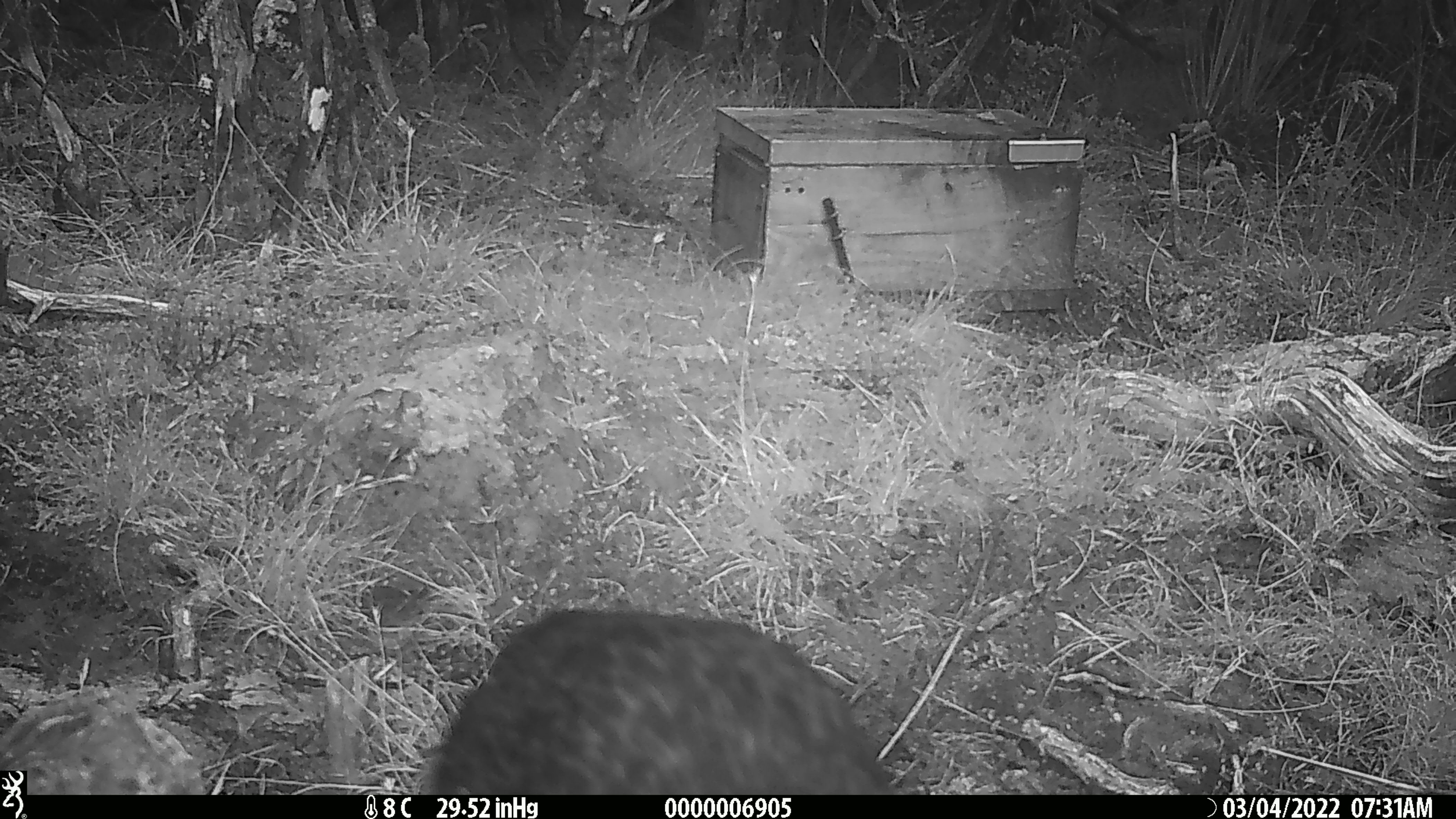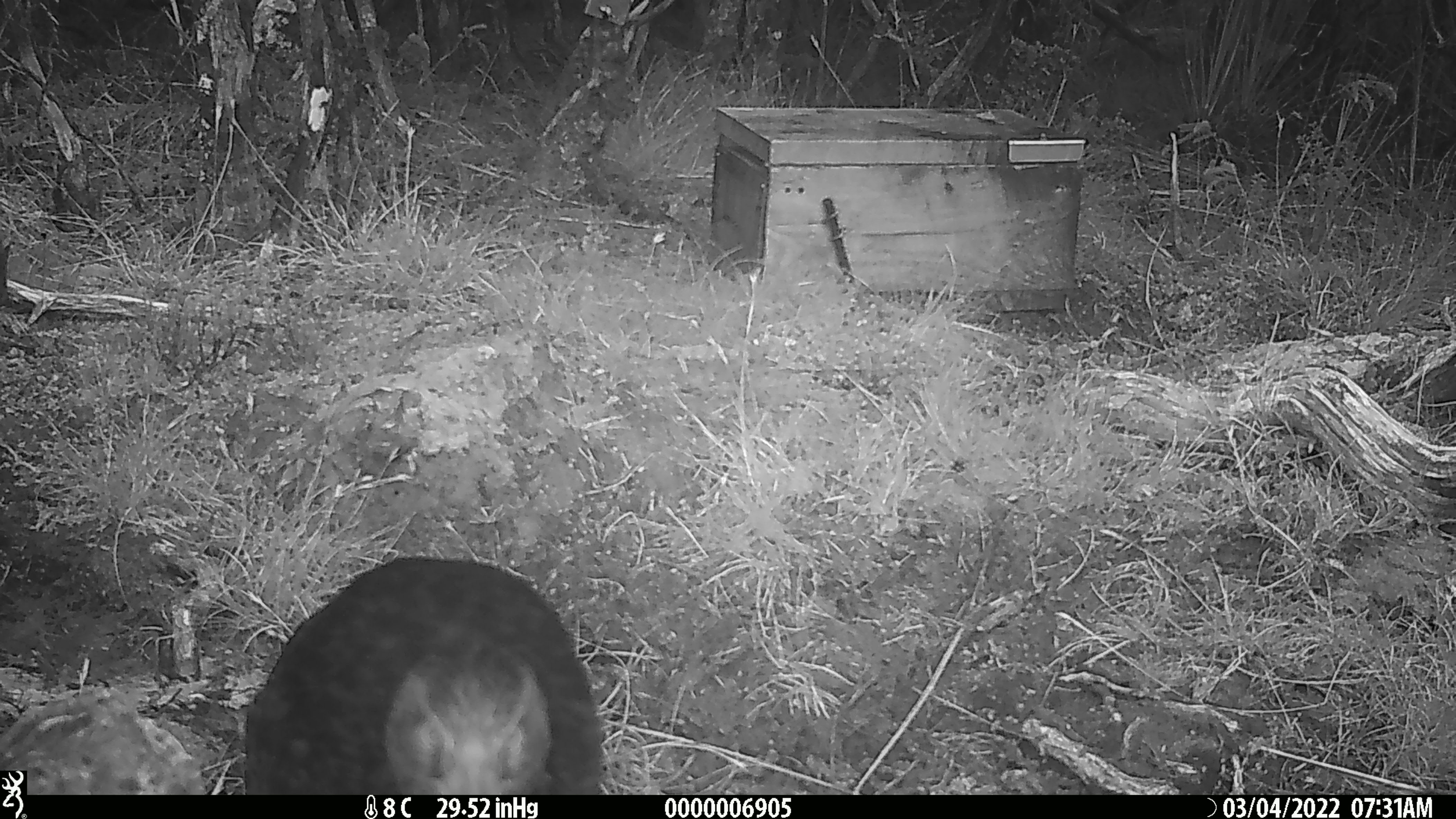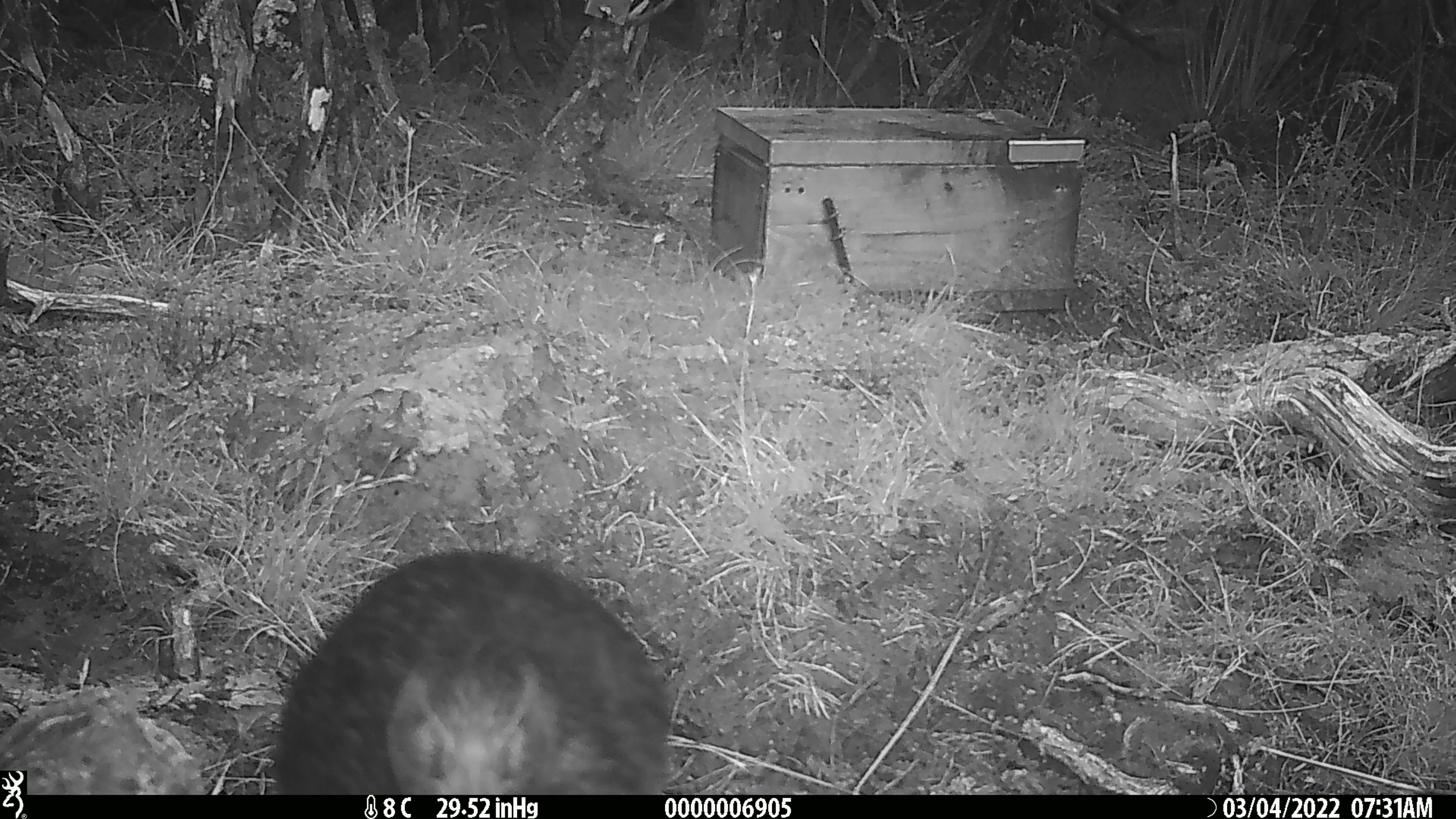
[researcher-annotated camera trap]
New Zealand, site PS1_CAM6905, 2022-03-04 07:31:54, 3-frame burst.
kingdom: Animalia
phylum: Chordata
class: Aves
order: Gruiformes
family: Rallidae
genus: Gallirallus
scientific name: Gallirallus australis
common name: weka